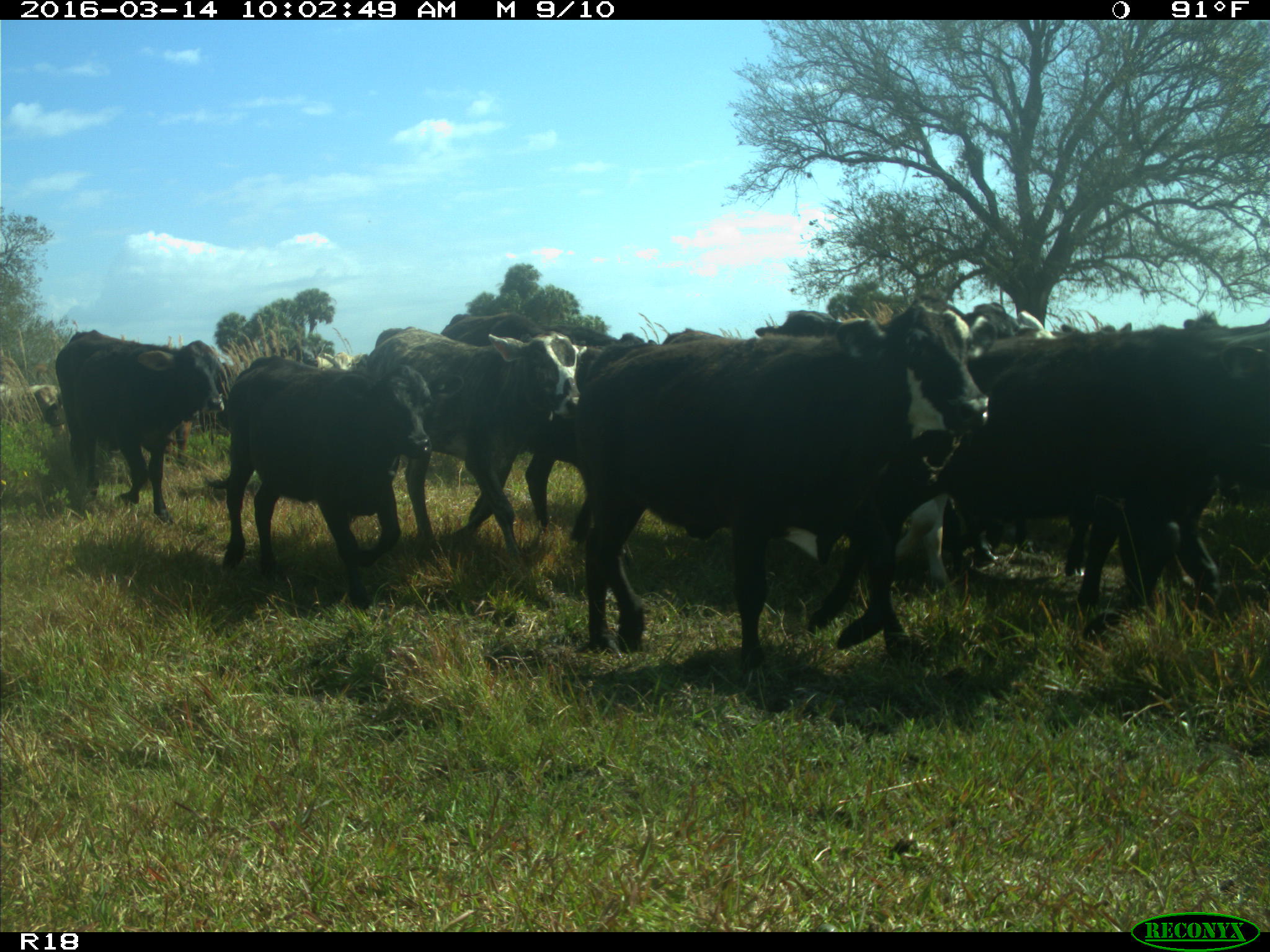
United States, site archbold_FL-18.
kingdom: Animalia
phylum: Chordata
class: Mammalia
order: Artiodactyla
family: Bovidae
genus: Bos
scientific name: Bos taurus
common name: domestic cow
Bos taurus (domestic cow).